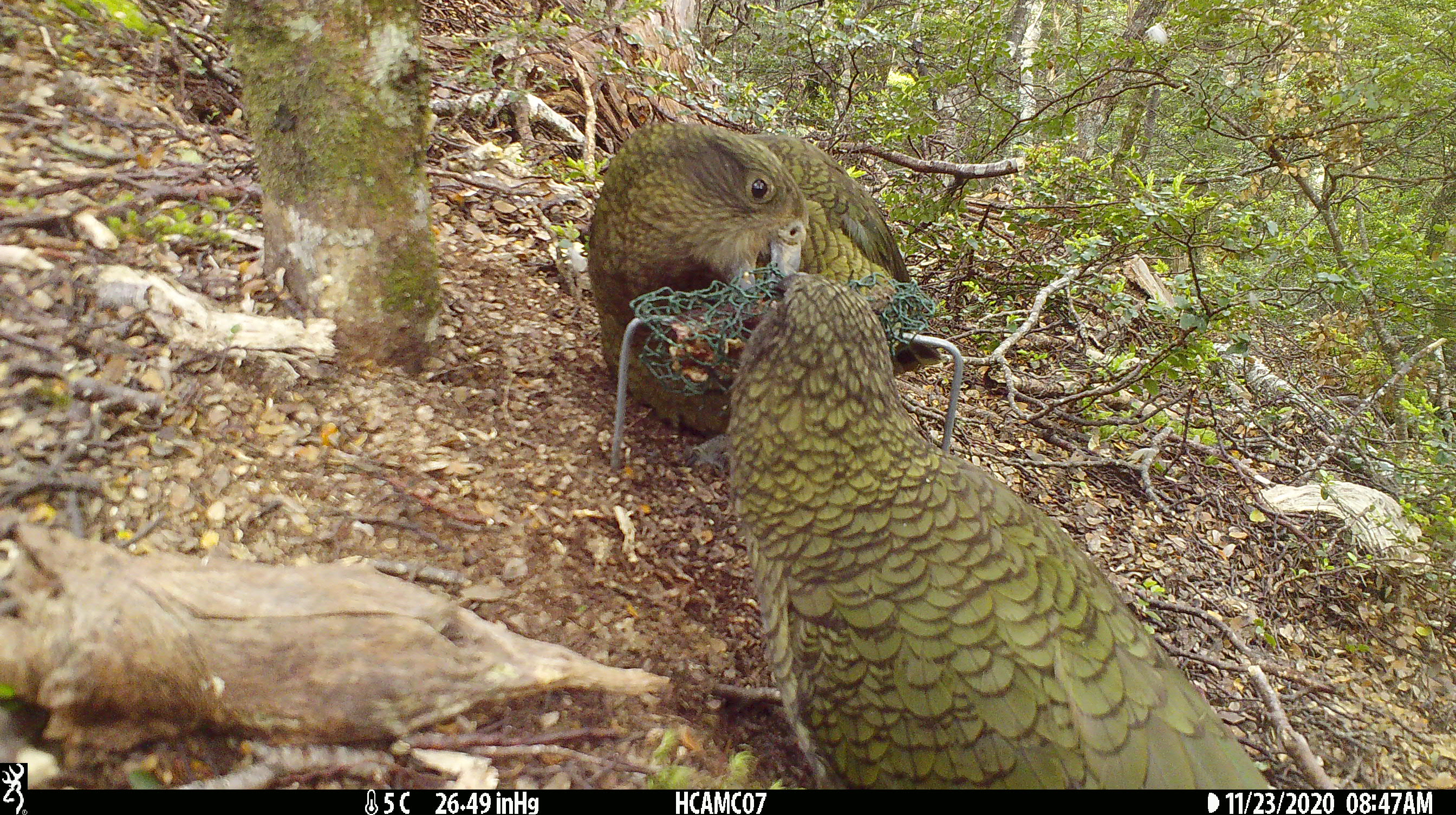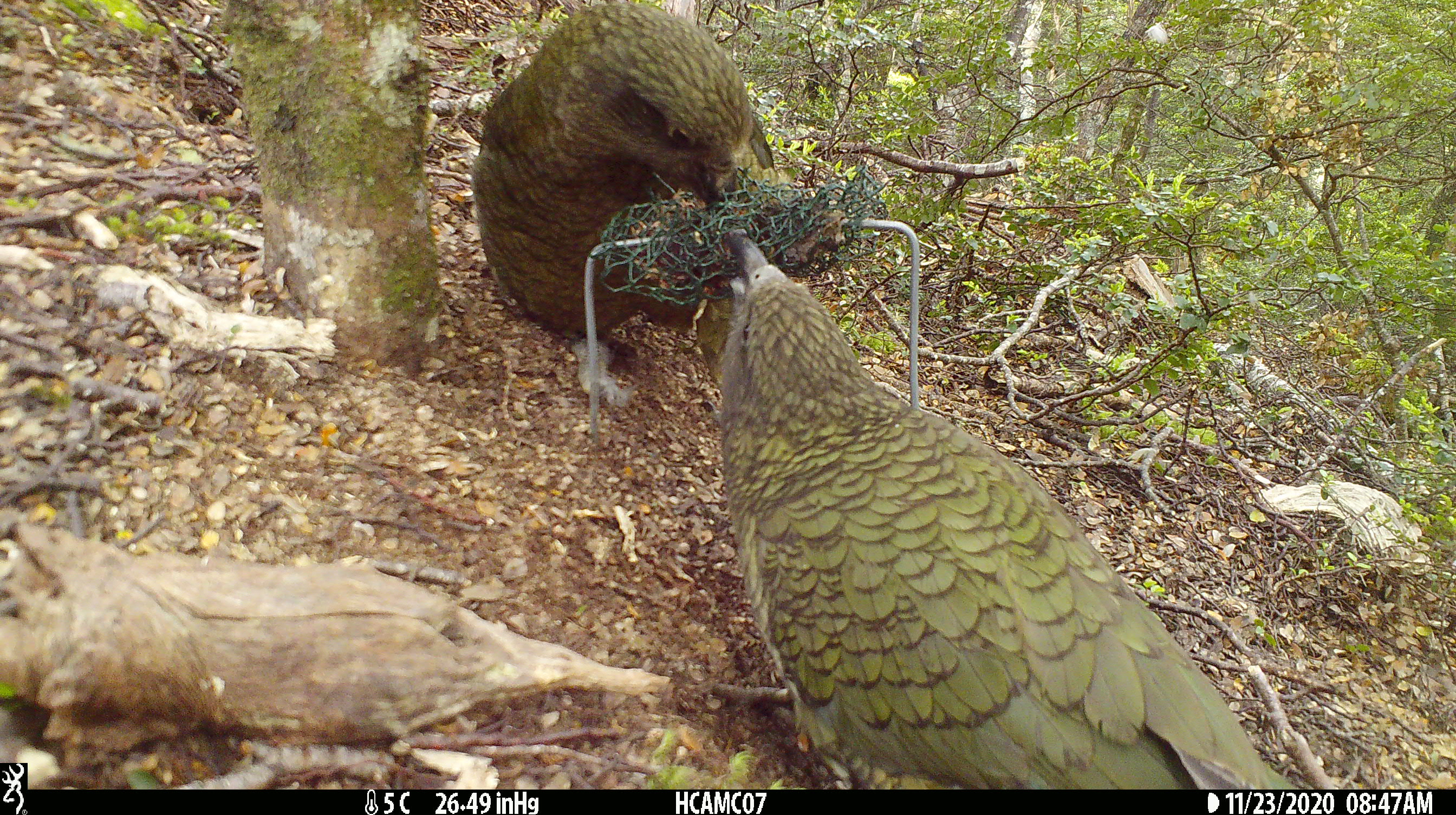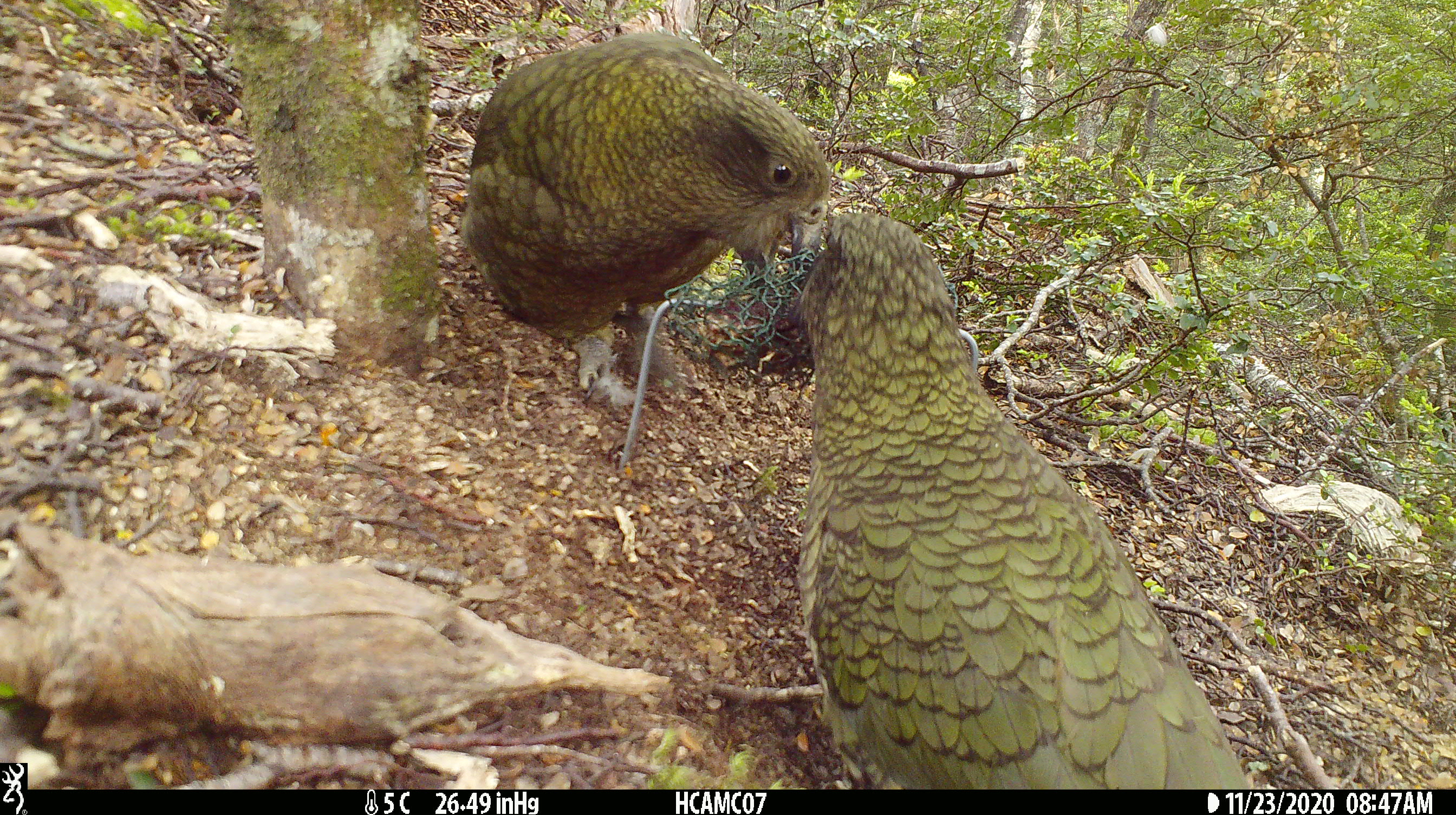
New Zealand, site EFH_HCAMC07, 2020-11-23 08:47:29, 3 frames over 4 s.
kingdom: Animalia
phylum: Chordata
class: Aves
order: Psittaciformes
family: Strigopidae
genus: Nestor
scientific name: Nestor notabilis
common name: kea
Kea (Nestor notabilis).